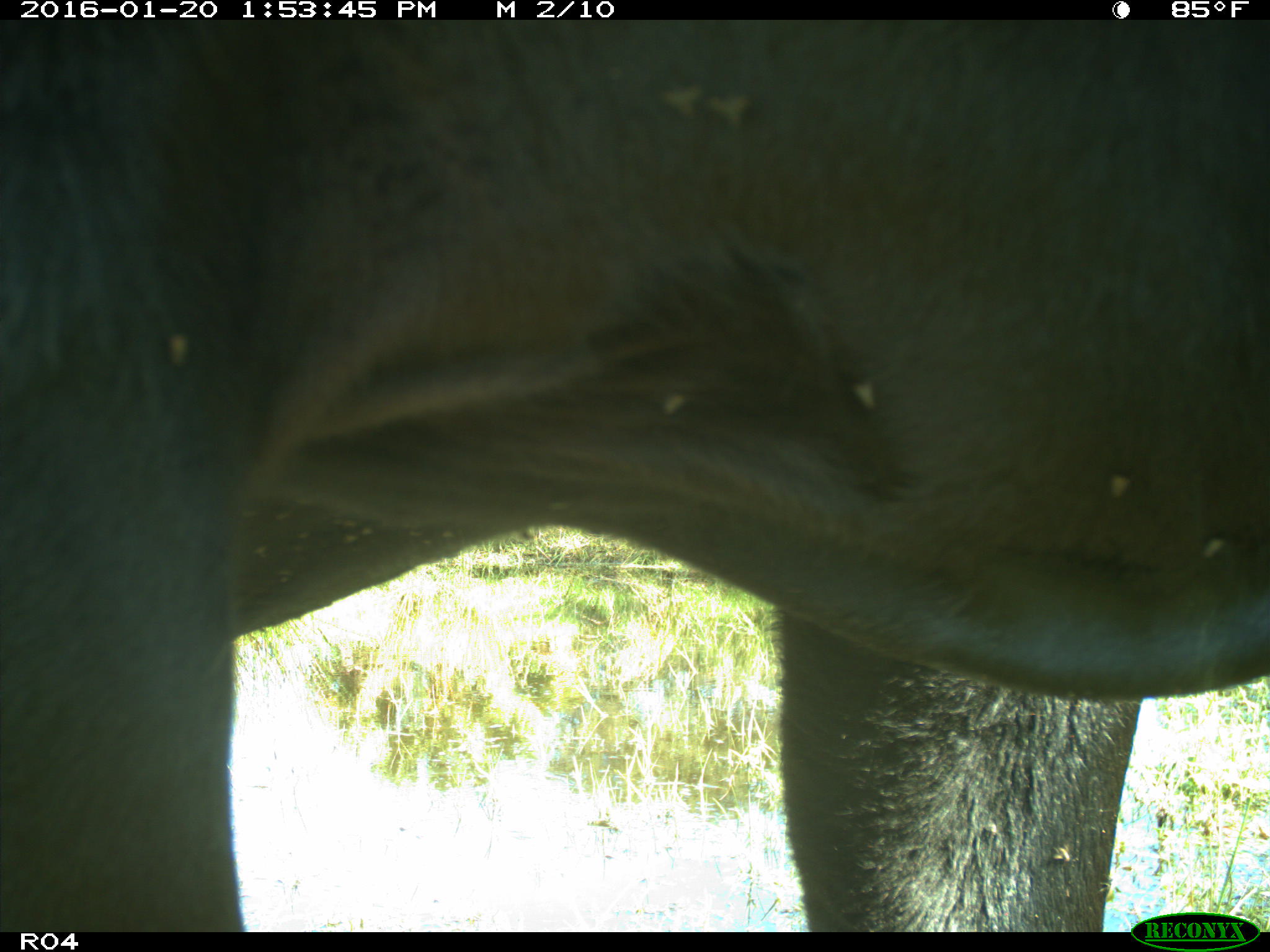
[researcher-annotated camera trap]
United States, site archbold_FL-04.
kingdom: Animalia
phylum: Chordata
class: Mammalia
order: Artiodactyla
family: Bovidae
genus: Bos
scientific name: Bos taurus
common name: domestic cow